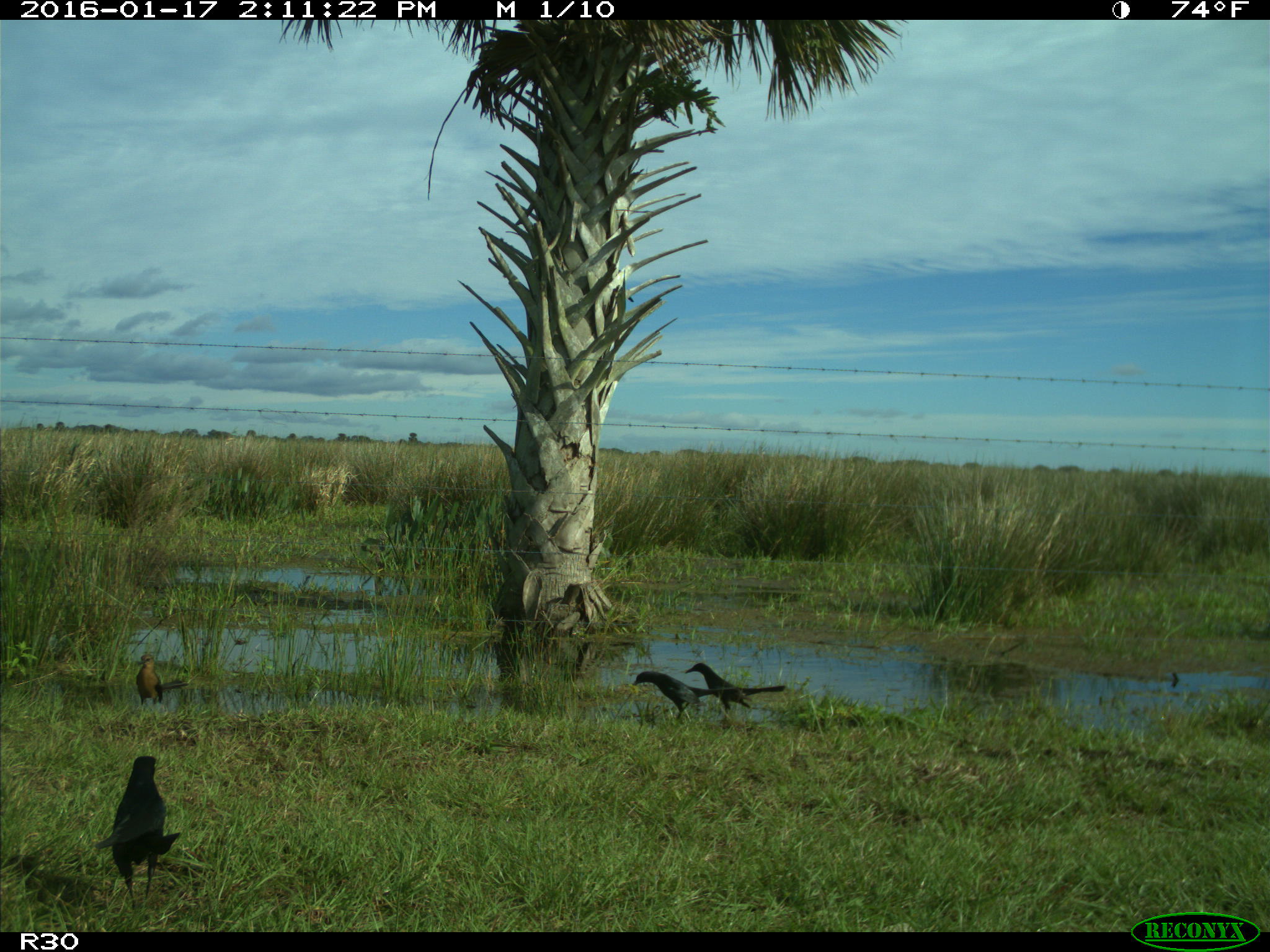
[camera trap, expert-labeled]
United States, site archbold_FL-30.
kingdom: Animalia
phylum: Chordata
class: Aves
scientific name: Aves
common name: birds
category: unidentified bird